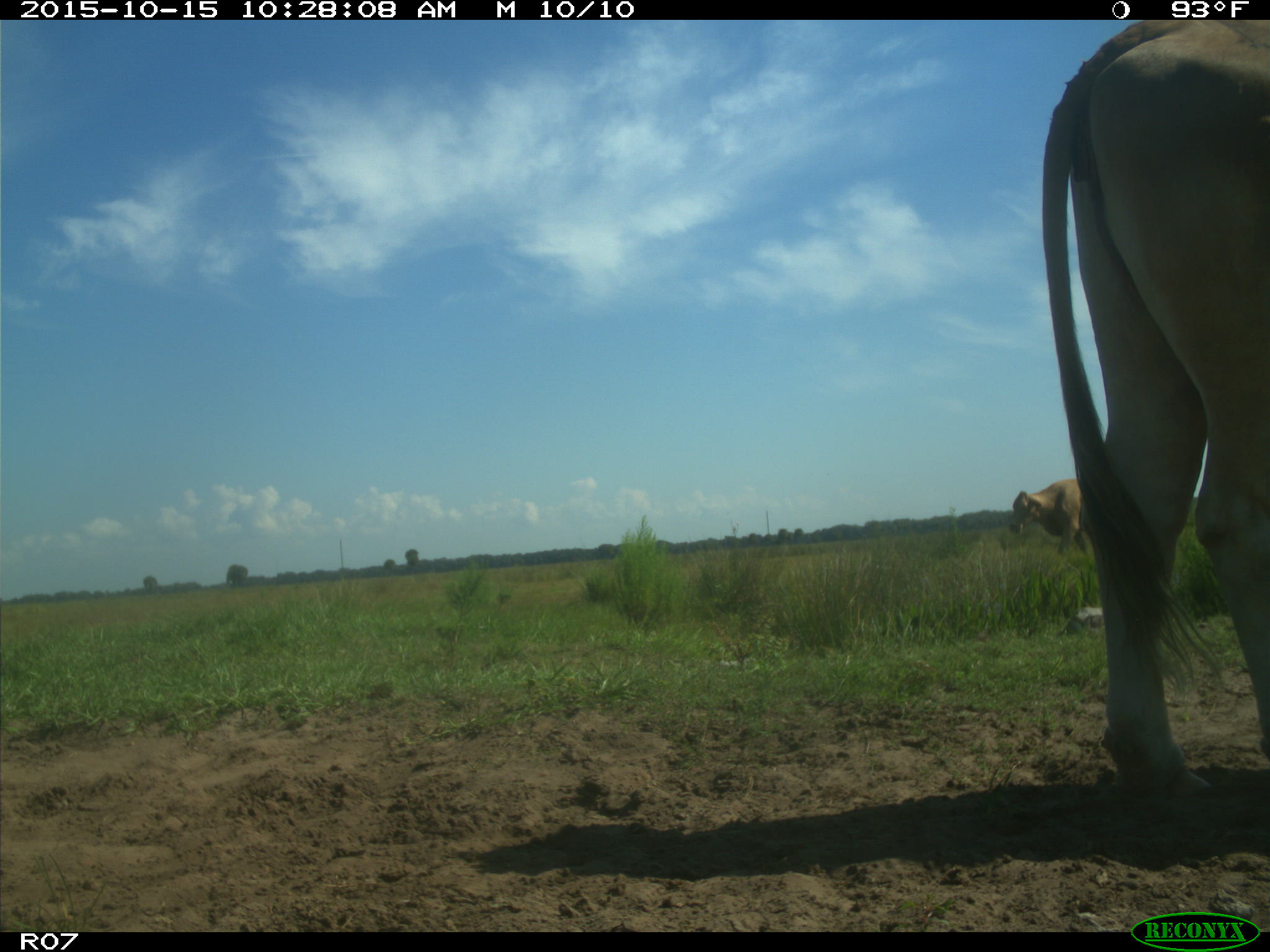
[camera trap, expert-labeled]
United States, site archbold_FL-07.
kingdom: Animalia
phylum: Chordata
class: Mammalia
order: Artiodactyla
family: Bovidae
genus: Bos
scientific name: Bos taurus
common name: domestic cow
Bos taurus (domestic cow).